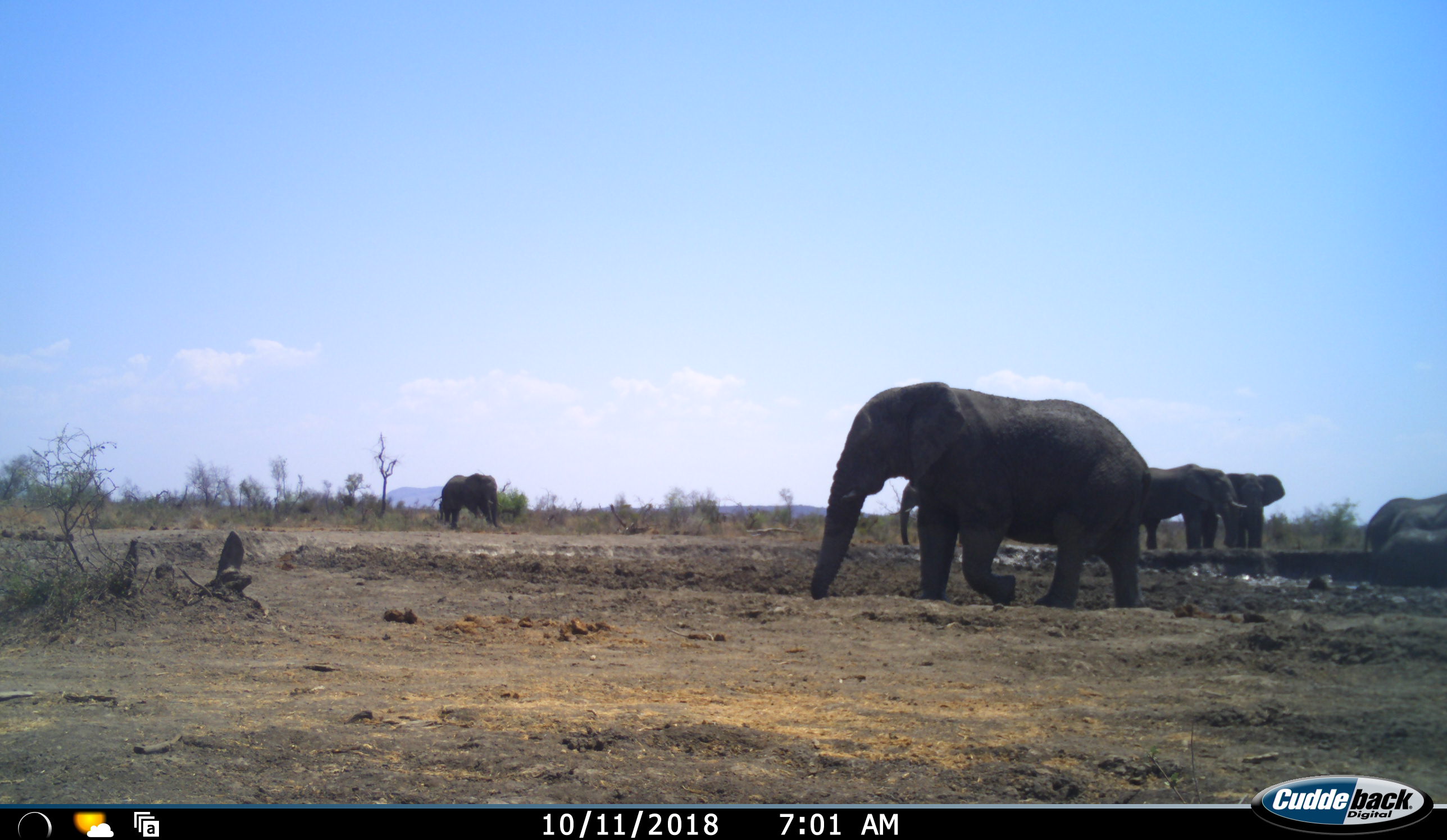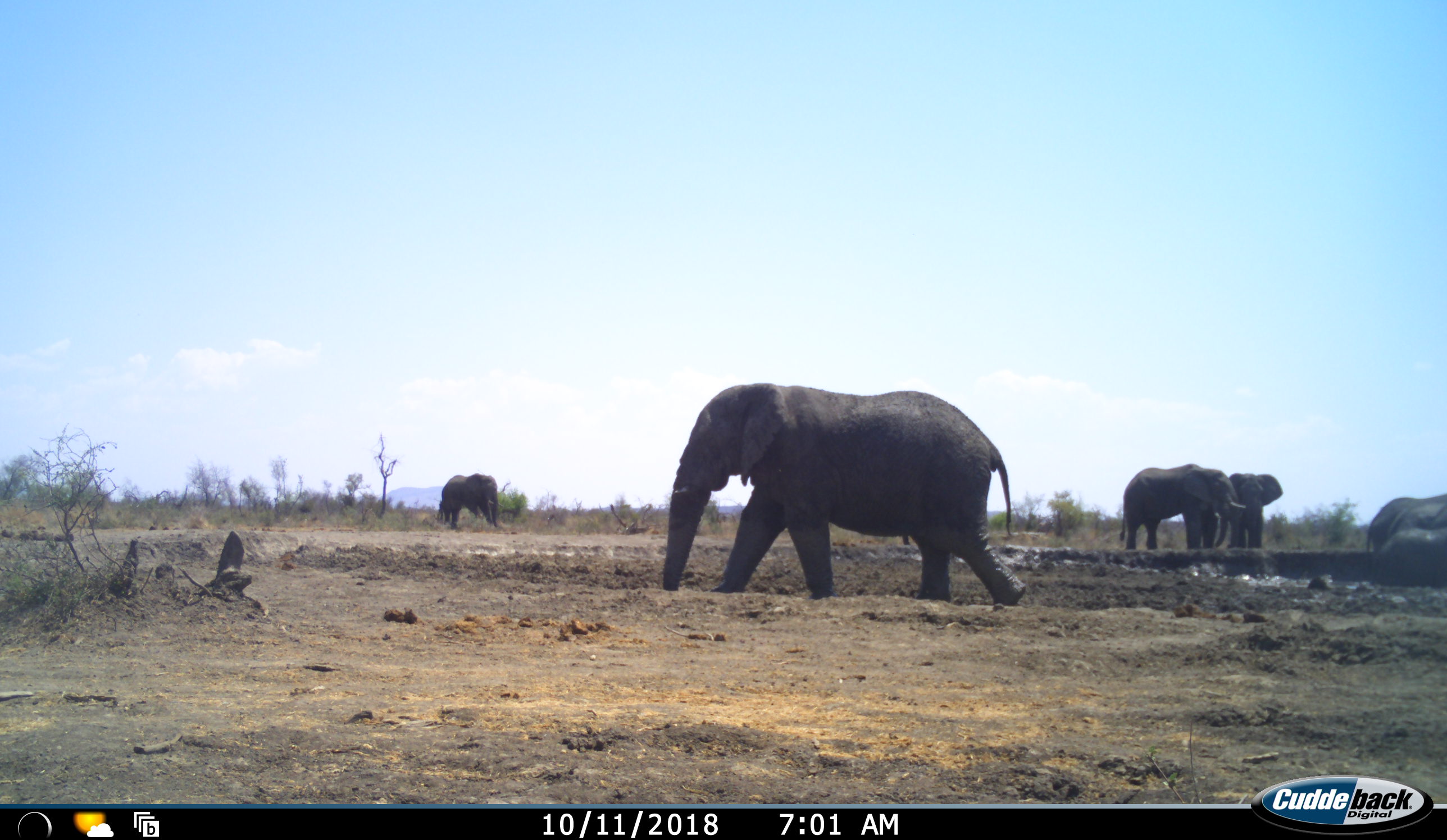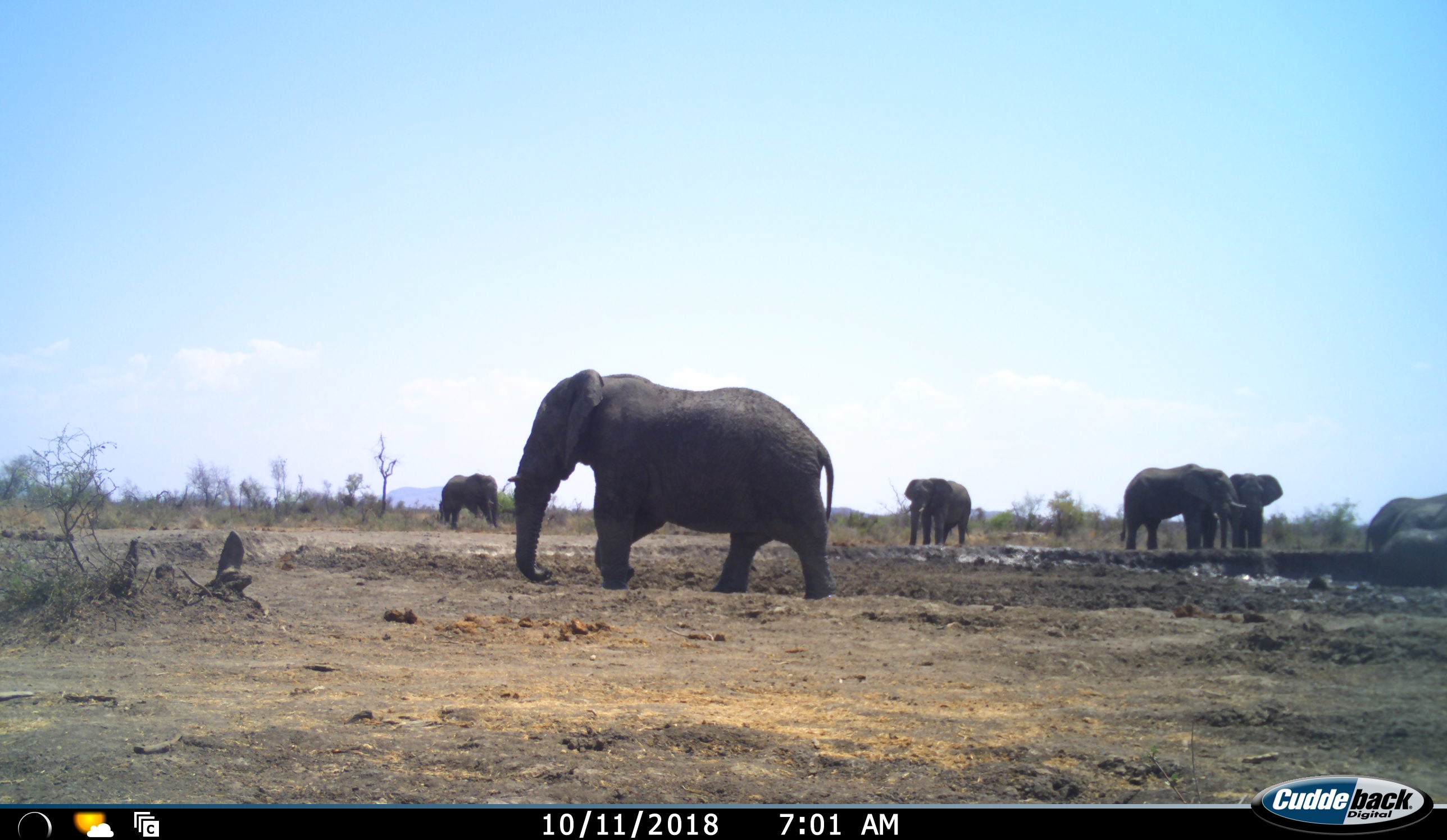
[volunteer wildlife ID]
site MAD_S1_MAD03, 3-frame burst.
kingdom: Animalia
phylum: Chordata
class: Mammalia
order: Proboscidea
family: Elephantidae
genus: Loxodonta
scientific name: Loxodonta africana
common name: african bush elephant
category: elephant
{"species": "elephant (african bush elephant) (Loxodonta africana)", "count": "7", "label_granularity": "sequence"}